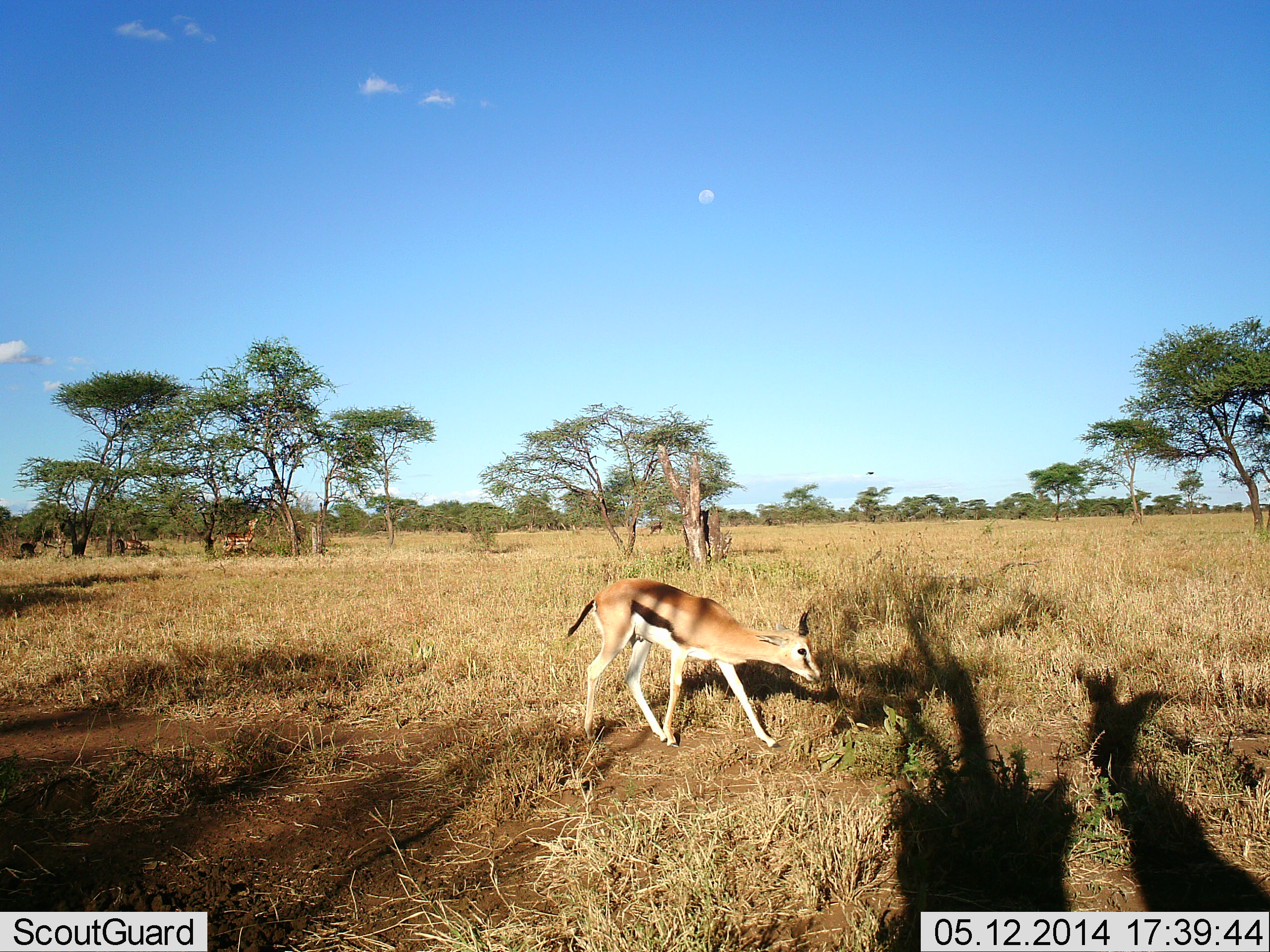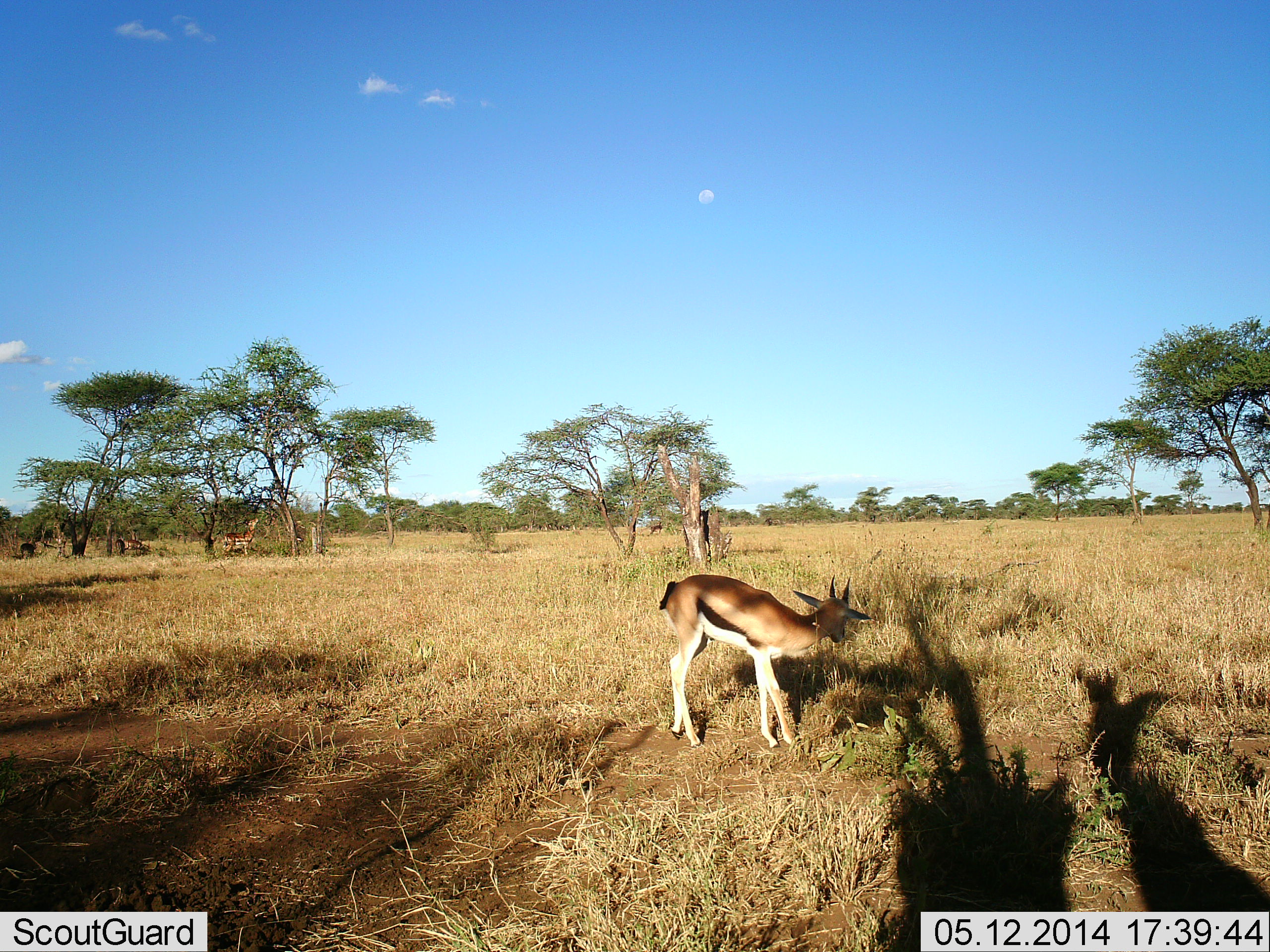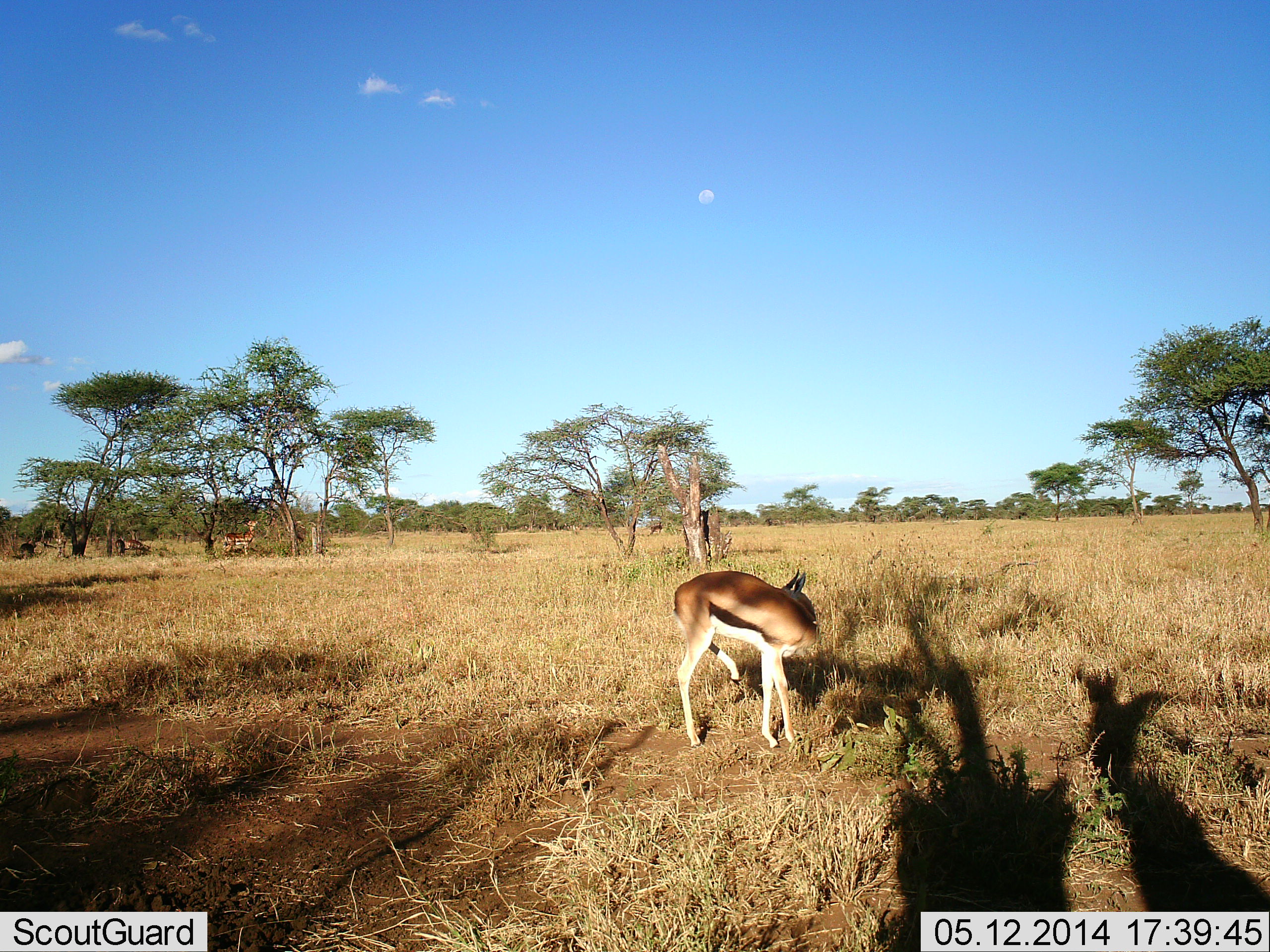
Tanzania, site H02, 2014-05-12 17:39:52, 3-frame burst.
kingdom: Animalia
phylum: Chordata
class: Mammalia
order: Artiodactyla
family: Bovidae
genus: Eudorcas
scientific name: Eudorcas thomsonii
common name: thomson's gazelle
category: gazellethomsons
Gazellethomsons (thomson's gazelle) (Eudorcas thomsonii), count 1. Behavior (volunteer vote fractions): standing 64%, resting 0%, moving 27%, interacting 0%. Young present (vote fraction): 0%. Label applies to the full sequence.